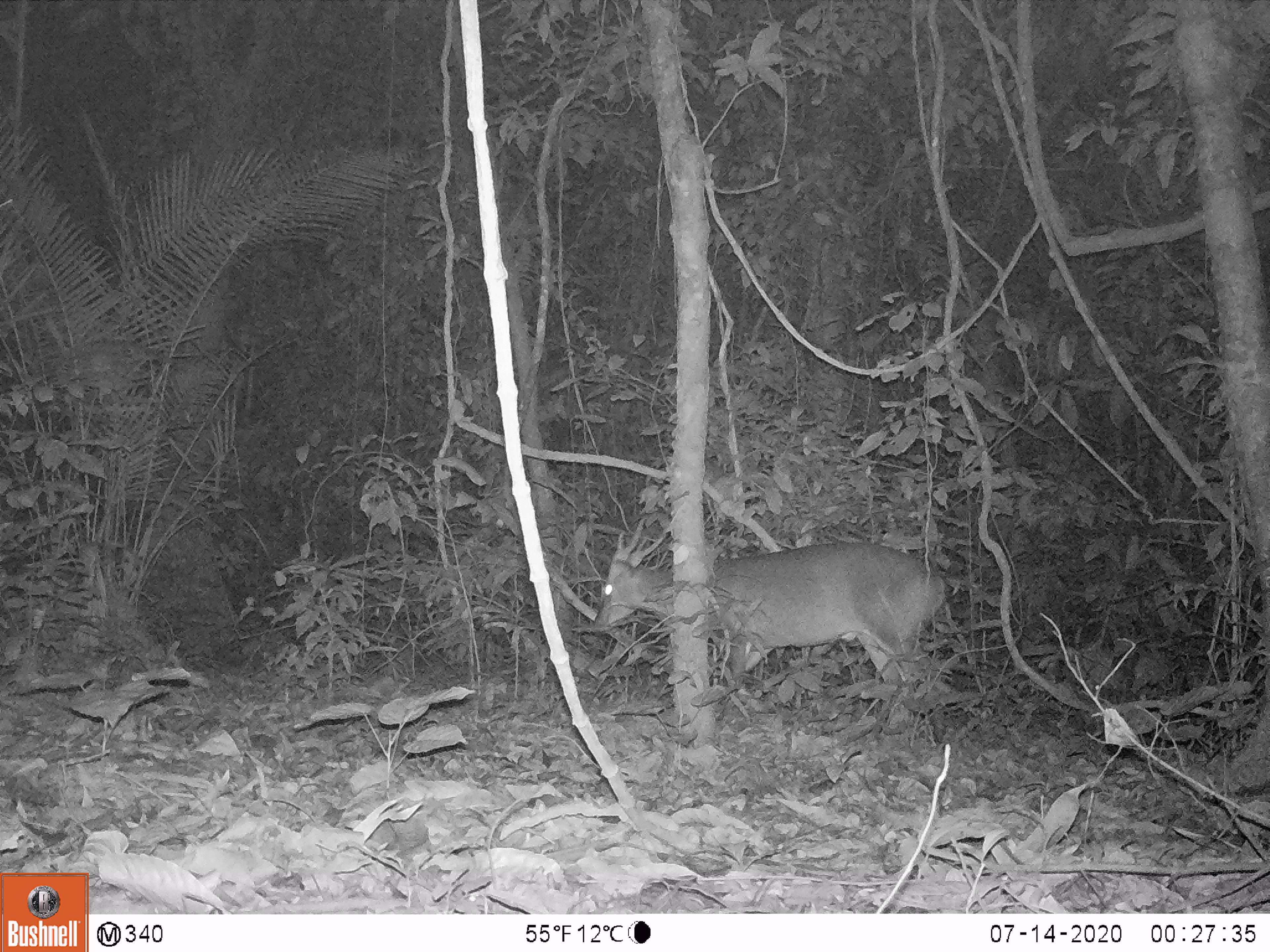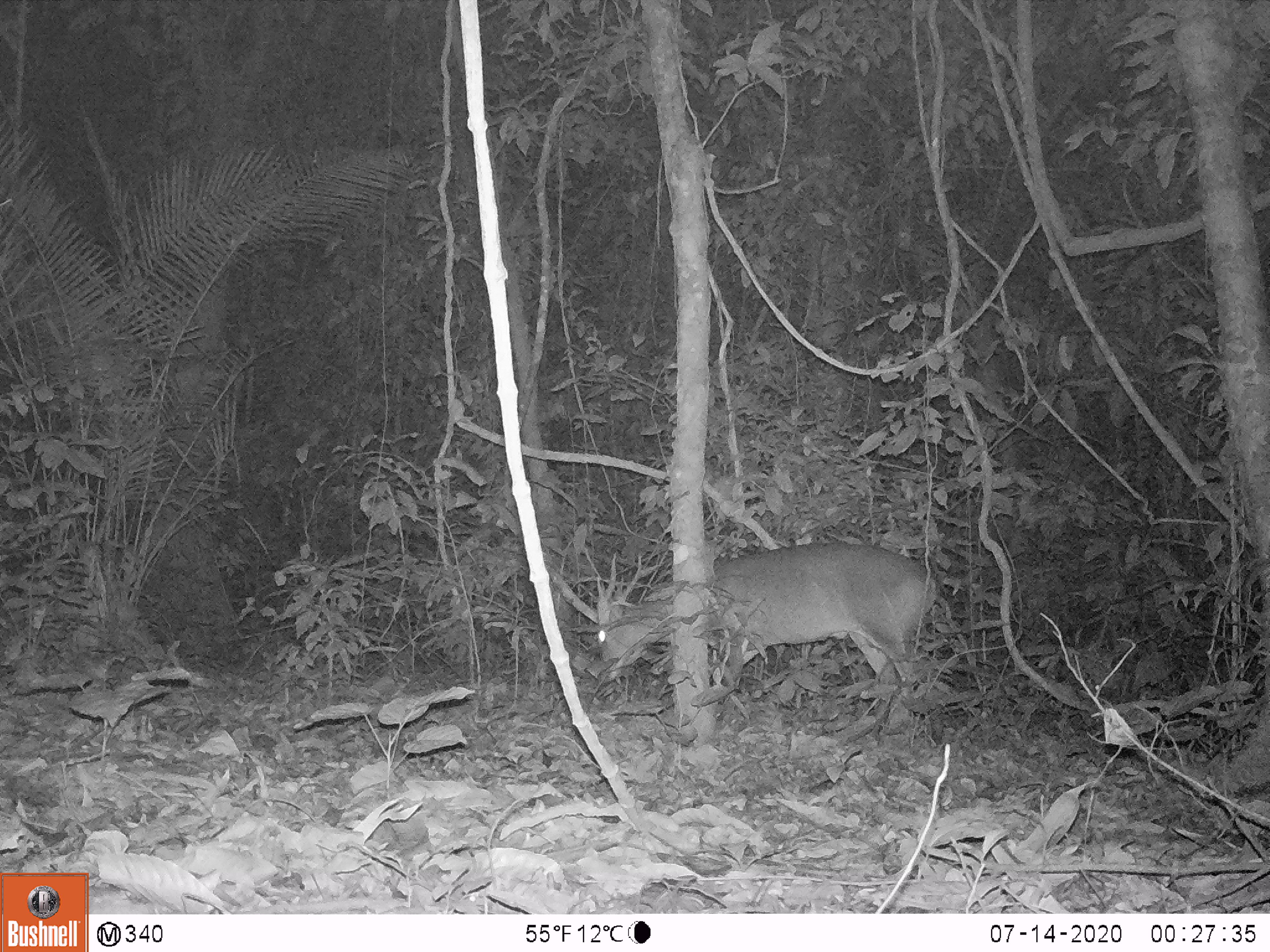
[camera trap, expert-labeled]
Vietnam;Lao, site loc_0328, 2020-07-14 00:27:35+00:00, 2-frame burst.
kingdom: Animalia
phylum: Chordata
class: Mammalia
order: Artiodactyla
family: Cervidae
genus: Muntiacus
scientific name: Muntiacus vuquangensis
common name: large-antlered muntjac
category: large antlered muntjac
Large antlered muntjac (large-antlered muntjac) (Muntiacus vuquangensis). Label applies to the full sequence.